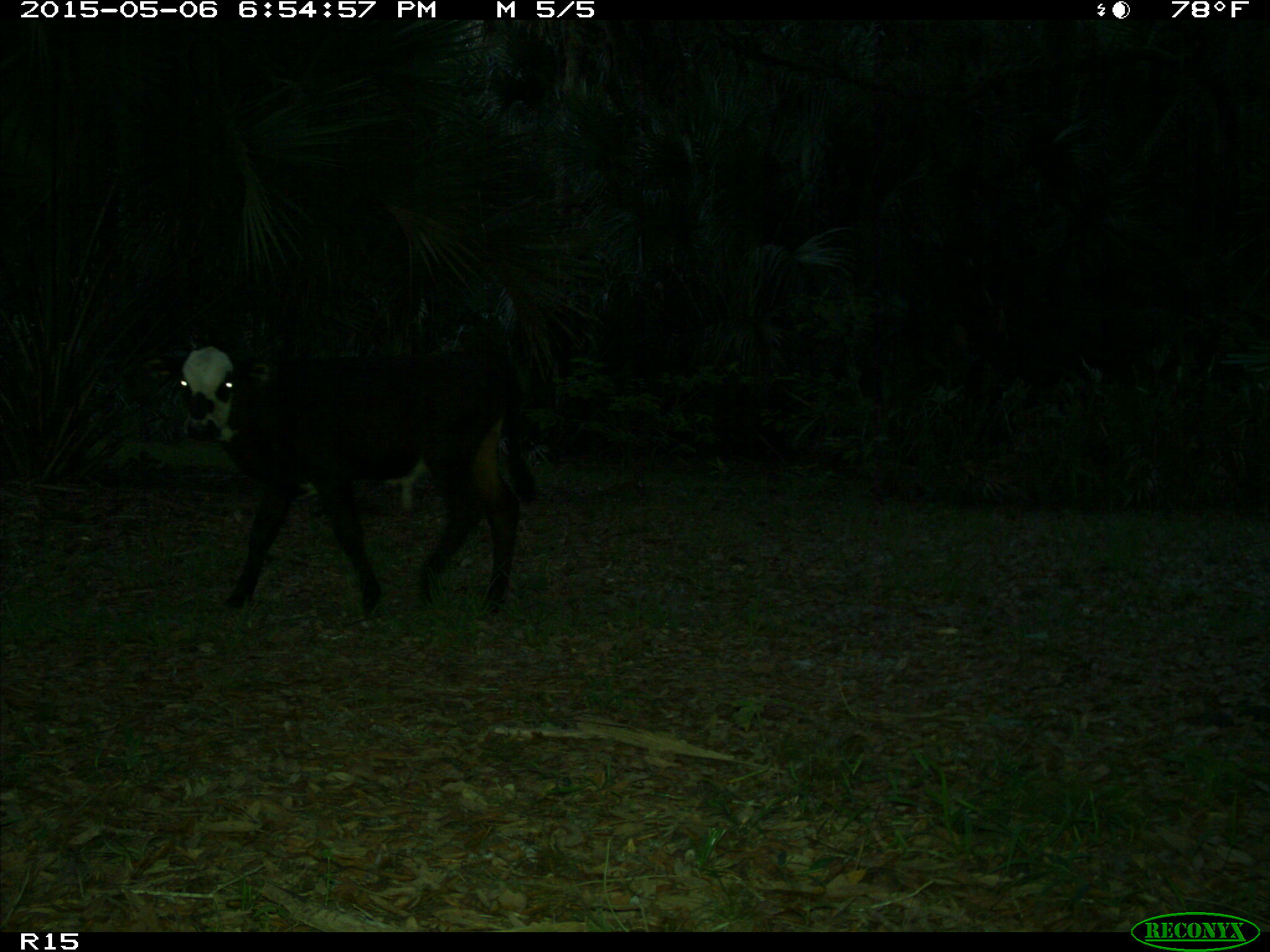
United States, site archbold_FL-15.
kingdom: Animalia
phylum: Chordata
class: Mammalia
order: Artiodactyla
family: Bovidae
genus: Bos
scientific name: Bos taurus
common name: domestic cow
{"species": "Bos taurus (domestic cow)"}